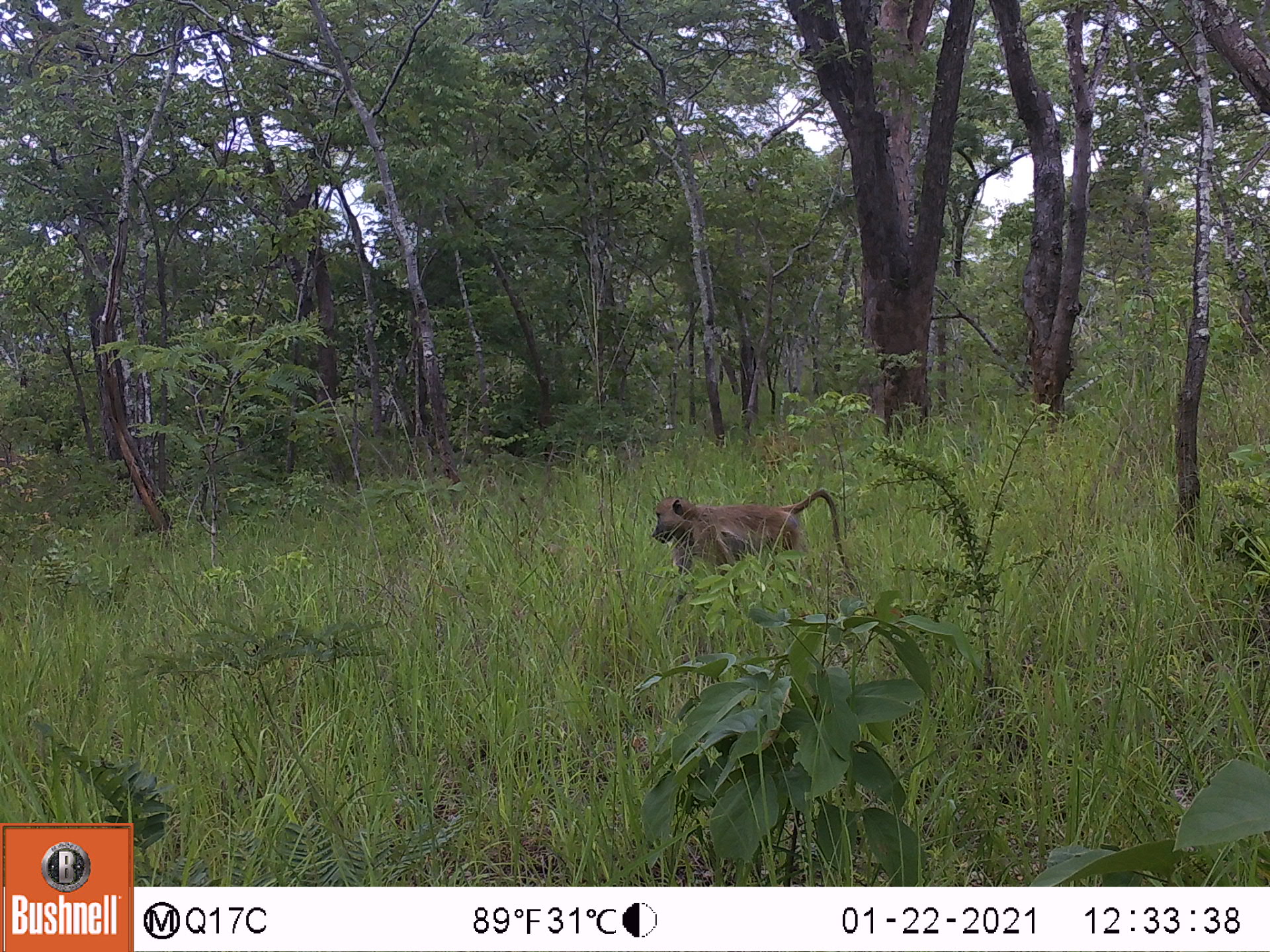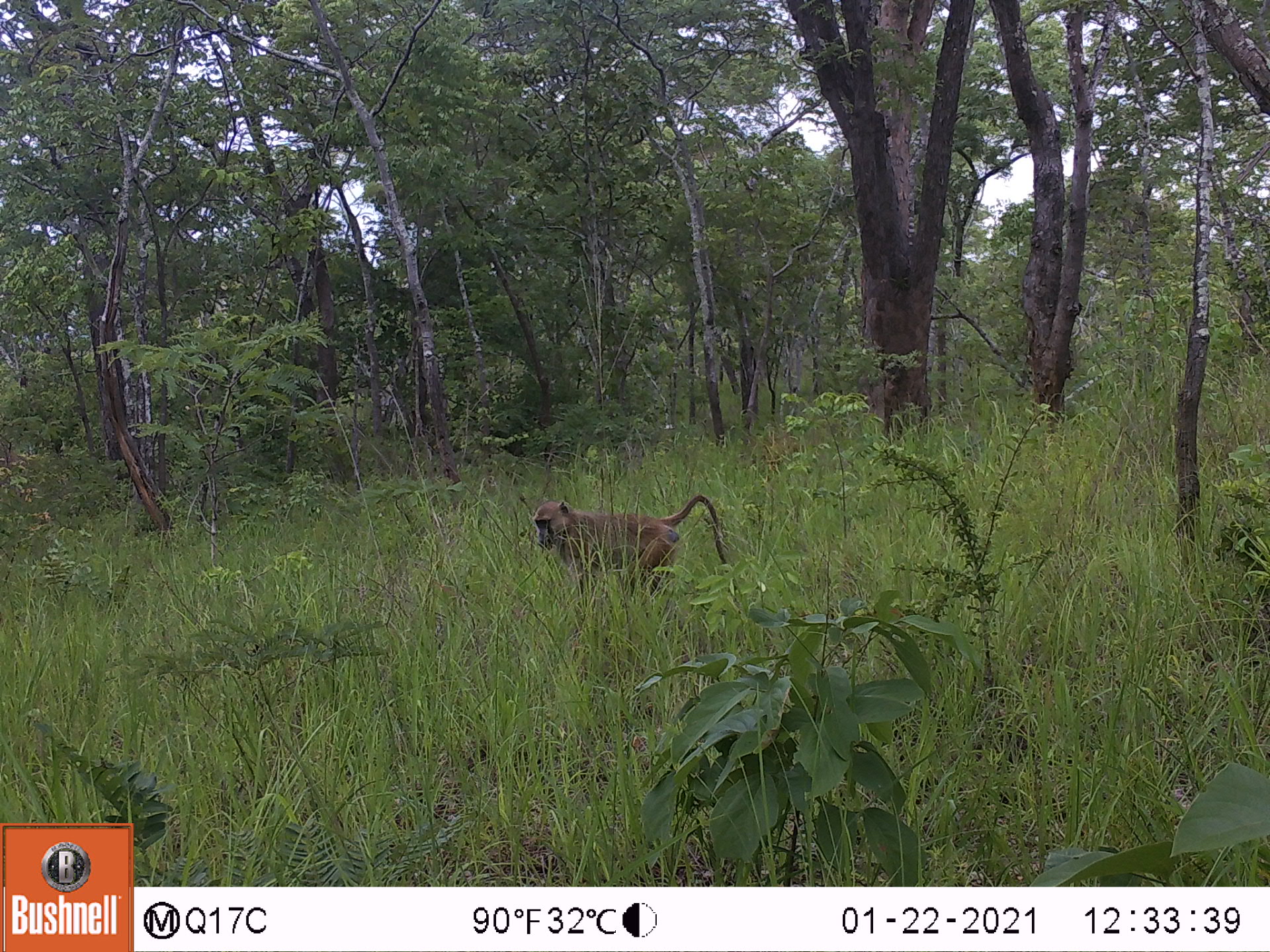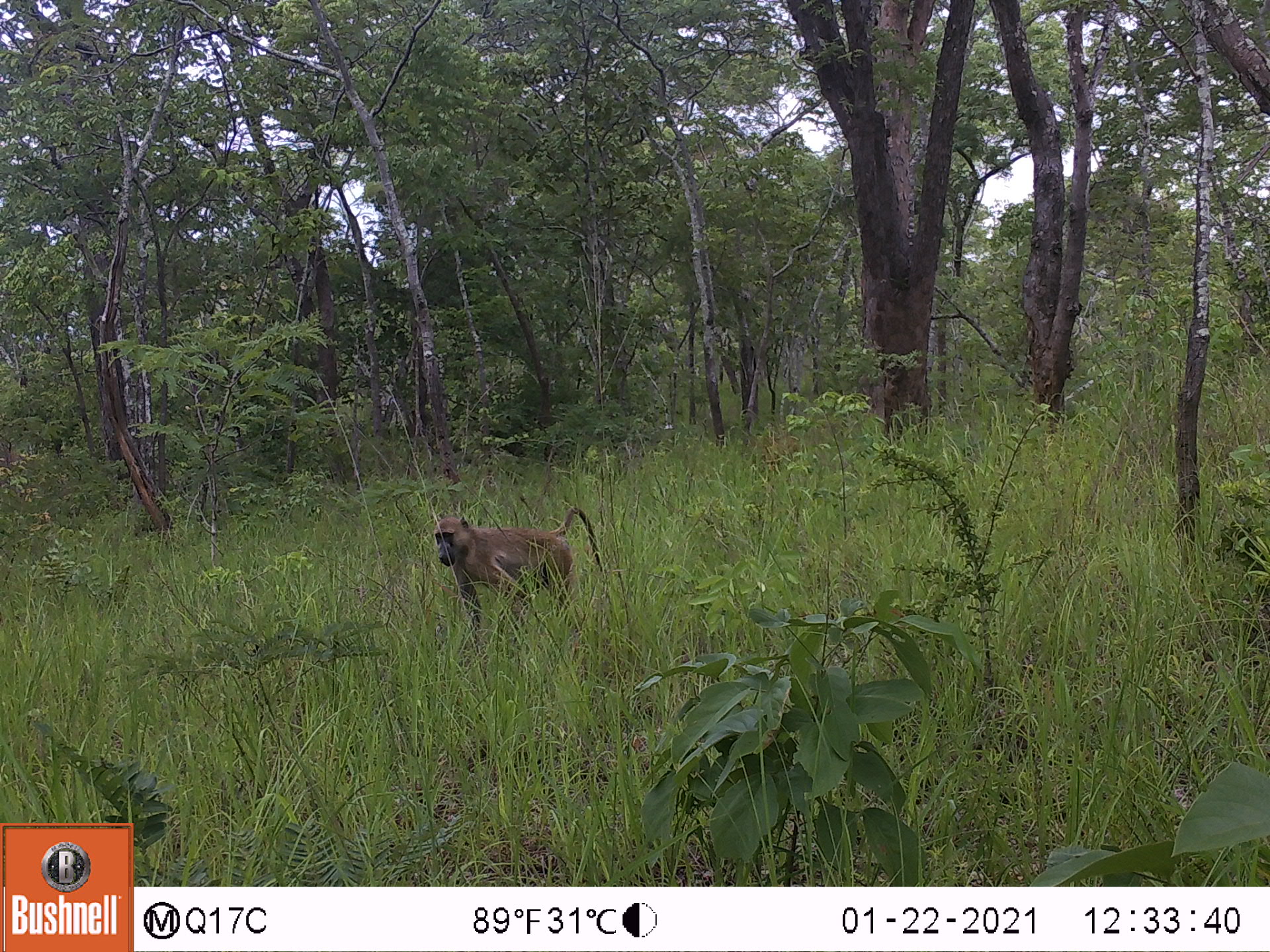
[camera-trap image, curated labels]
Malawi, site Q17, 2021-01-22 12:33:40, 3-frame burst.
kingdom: Animalia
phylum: Chordata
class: Mammalia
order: Primates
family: Cercopithecidae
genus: Papio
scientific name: Papio cynocephalus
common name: yellow baboon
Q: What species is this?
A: Yellow baboon (Papio cynocephalus).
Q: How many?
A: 1.